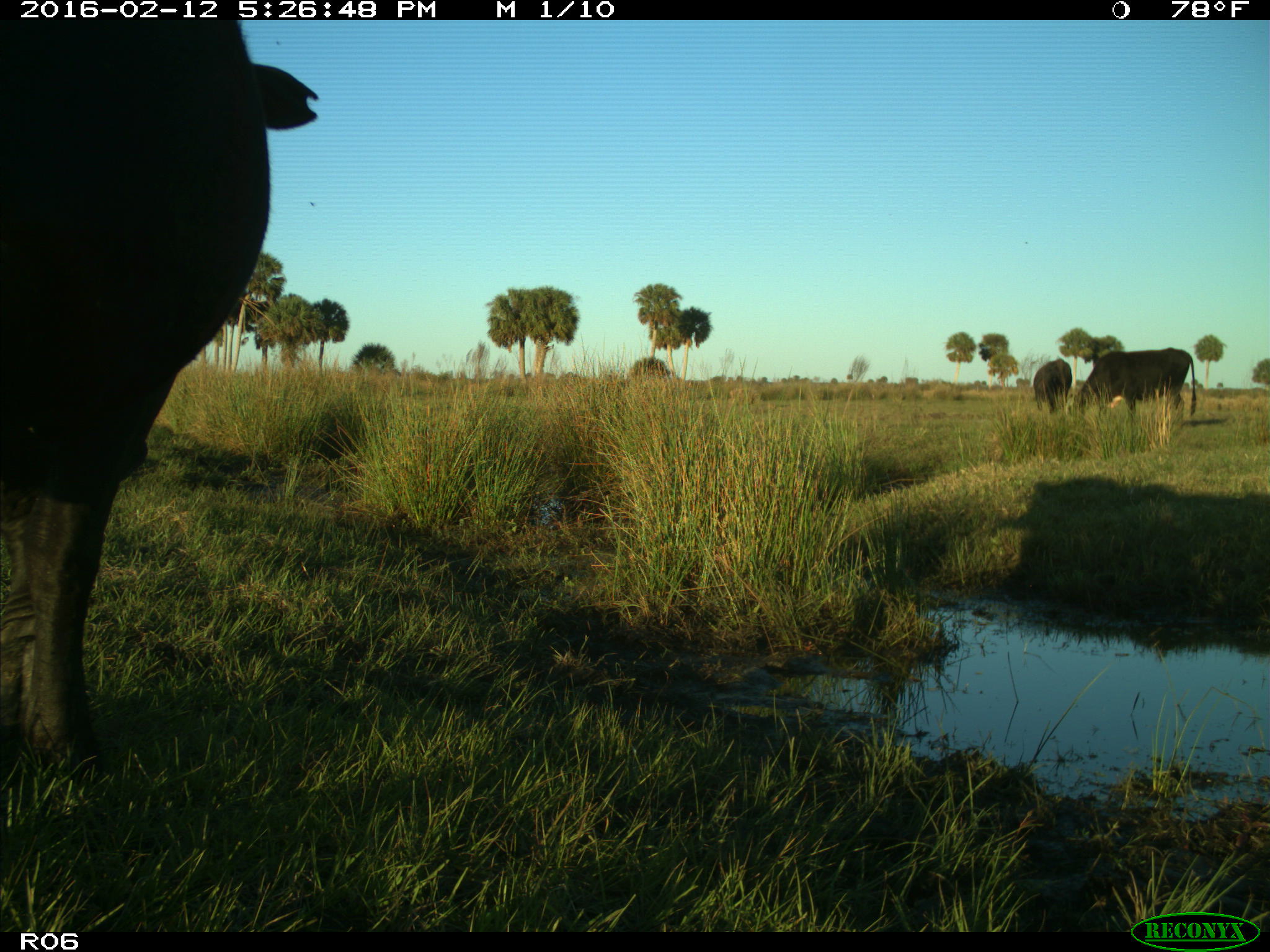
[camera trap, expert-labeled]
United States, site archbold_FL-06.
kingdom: Animalia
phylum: Chordata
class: Mammalia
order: Artiodactyla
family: Bovidae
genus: Bos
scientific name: Bos taurus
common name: domestic cow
Bos taurus (domestic cow).